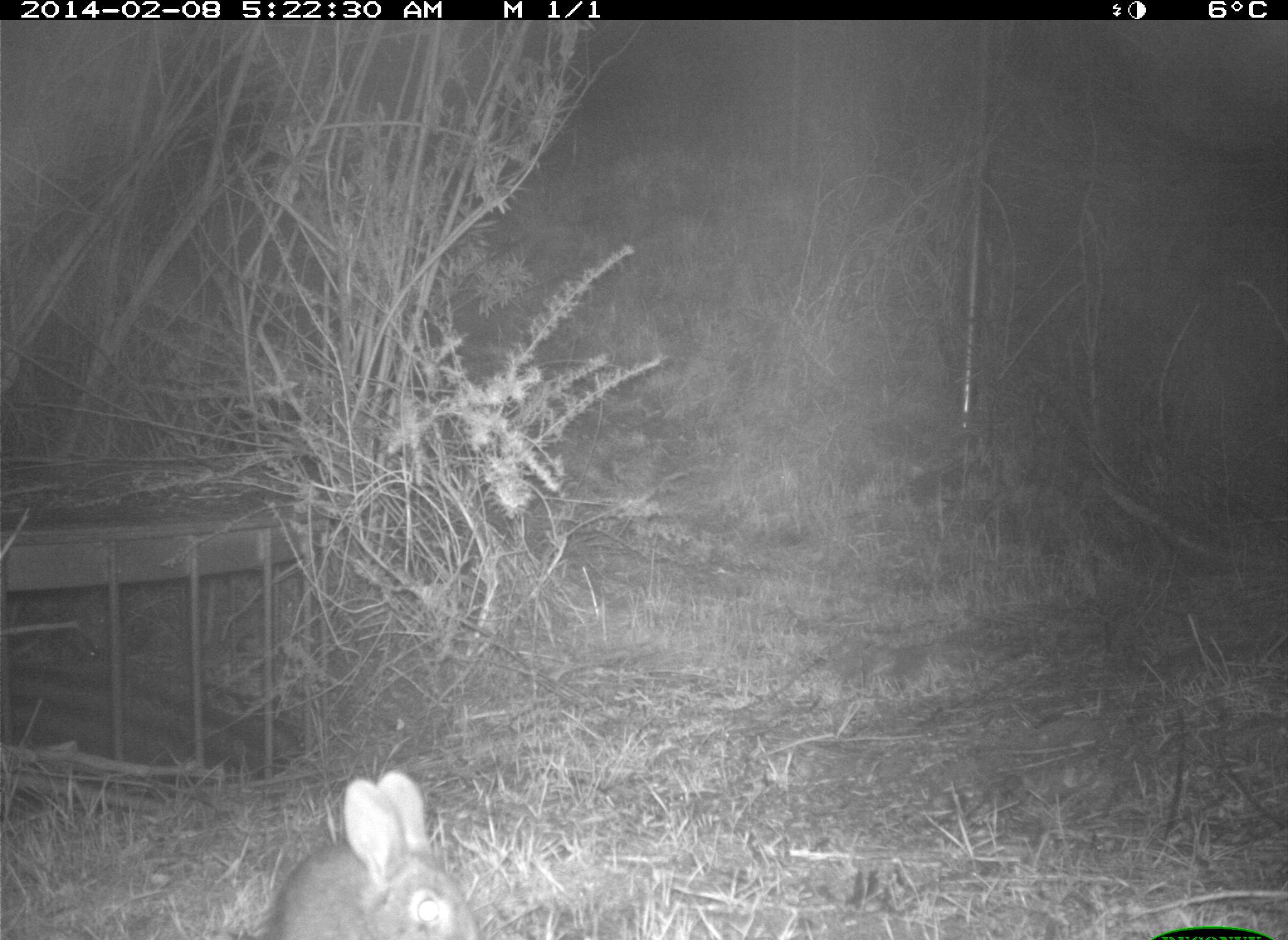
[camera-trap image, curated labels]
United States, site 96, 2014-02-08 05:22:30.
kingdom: Animalia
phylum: Chordata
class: Mammalia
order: Lagomorpha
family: Leporidae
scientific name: Leporidae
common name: rabbits and hares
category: rabbit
Rabbit (rabbits and hares) (Leporidae).